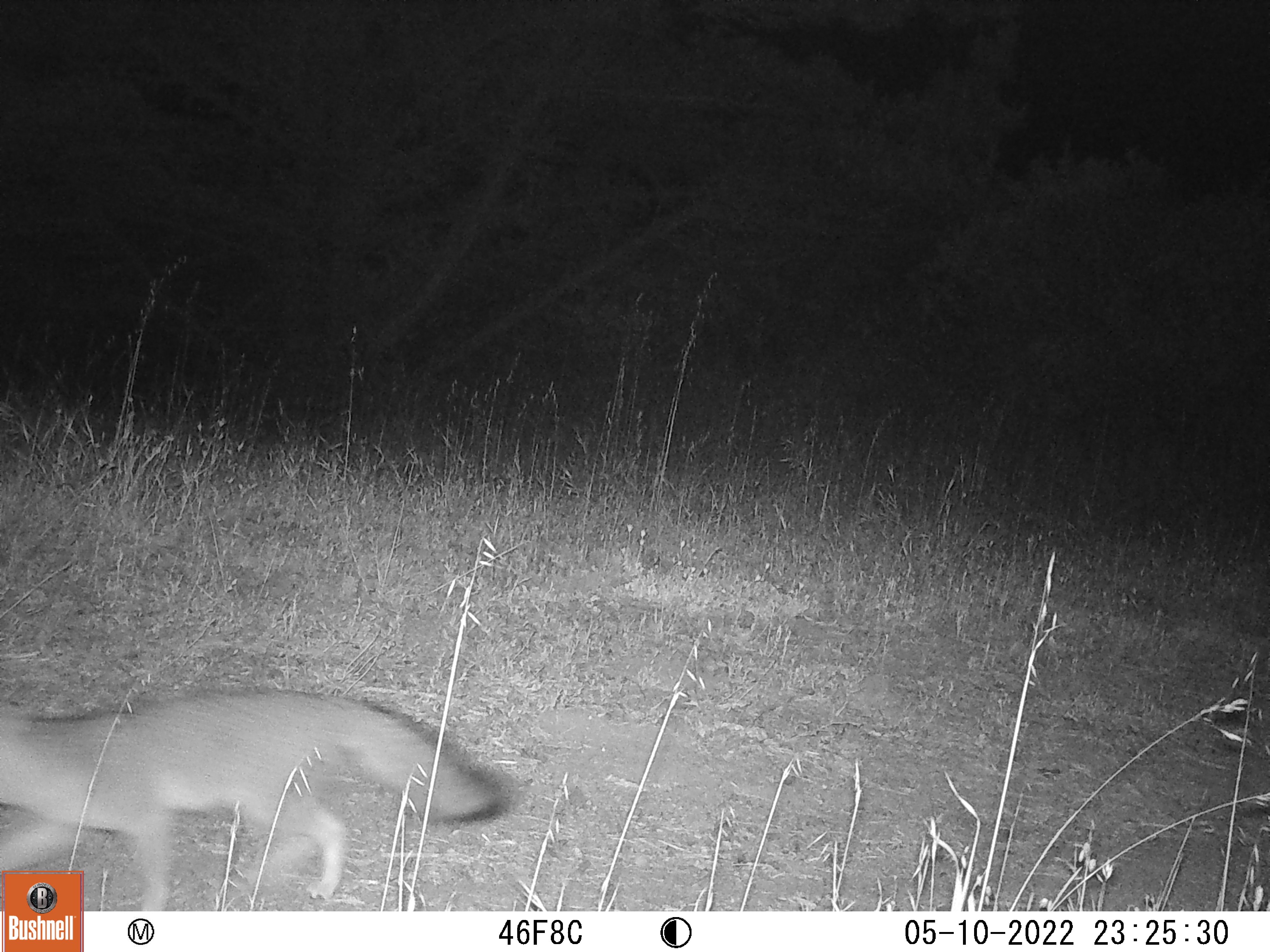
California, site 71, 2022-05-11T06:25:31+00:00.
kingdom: Animalia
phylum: Chordata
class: Mammalia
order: Carnivora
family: Canidae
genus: Urocyon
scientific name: Urocyon cinereoargenteus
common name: gray fox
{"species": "gray fox (Urocyon cinereoargenteus)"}